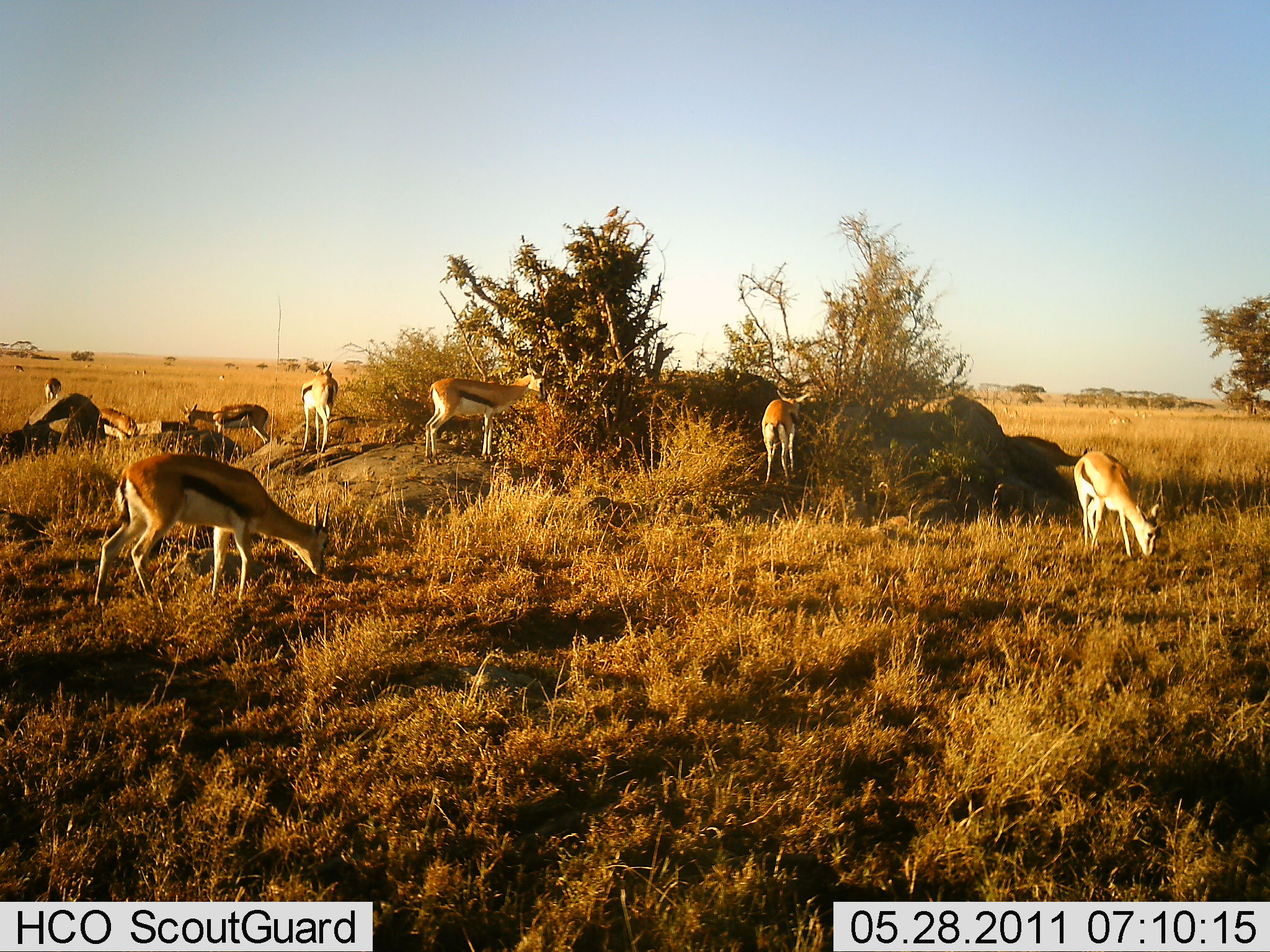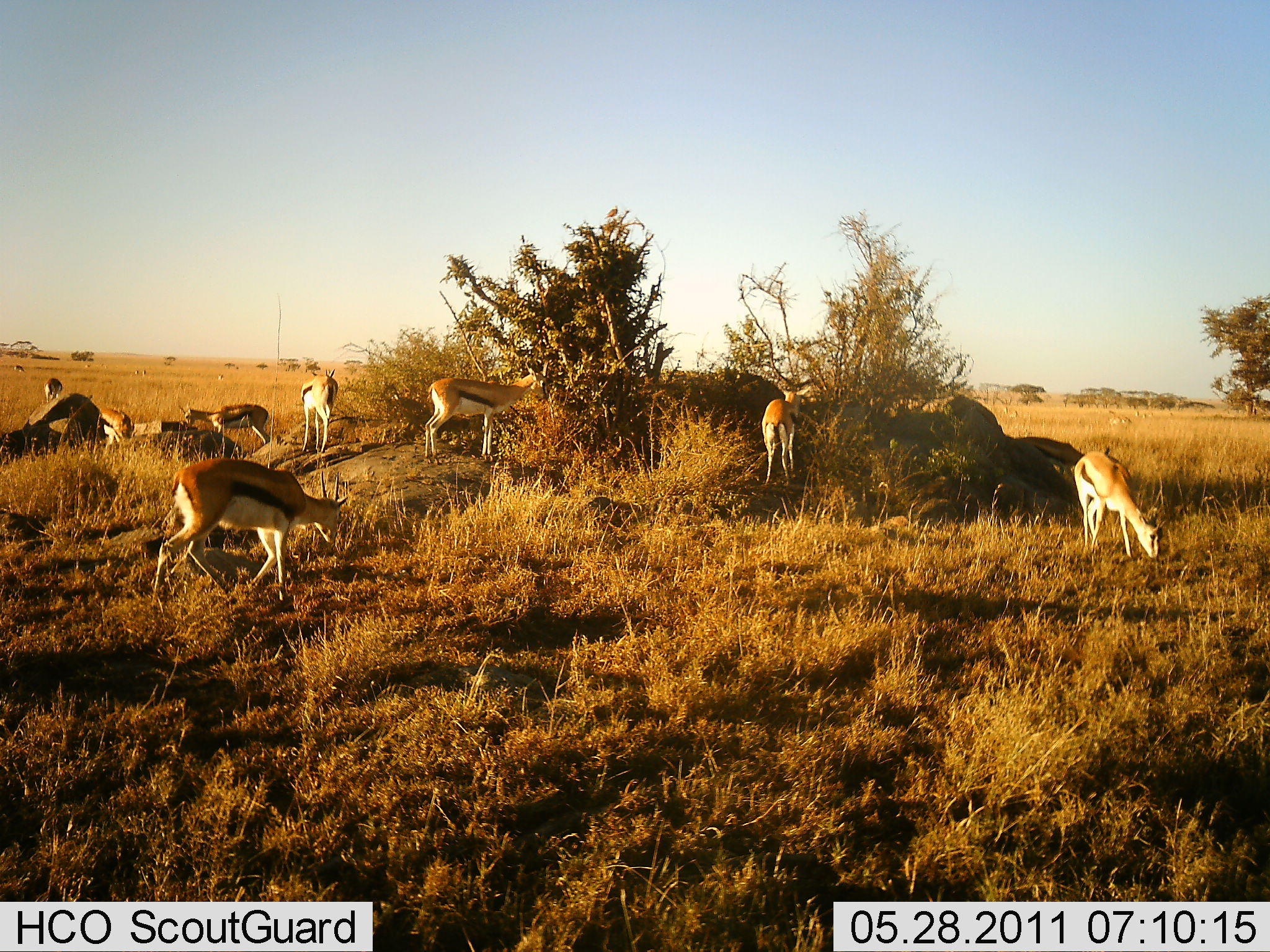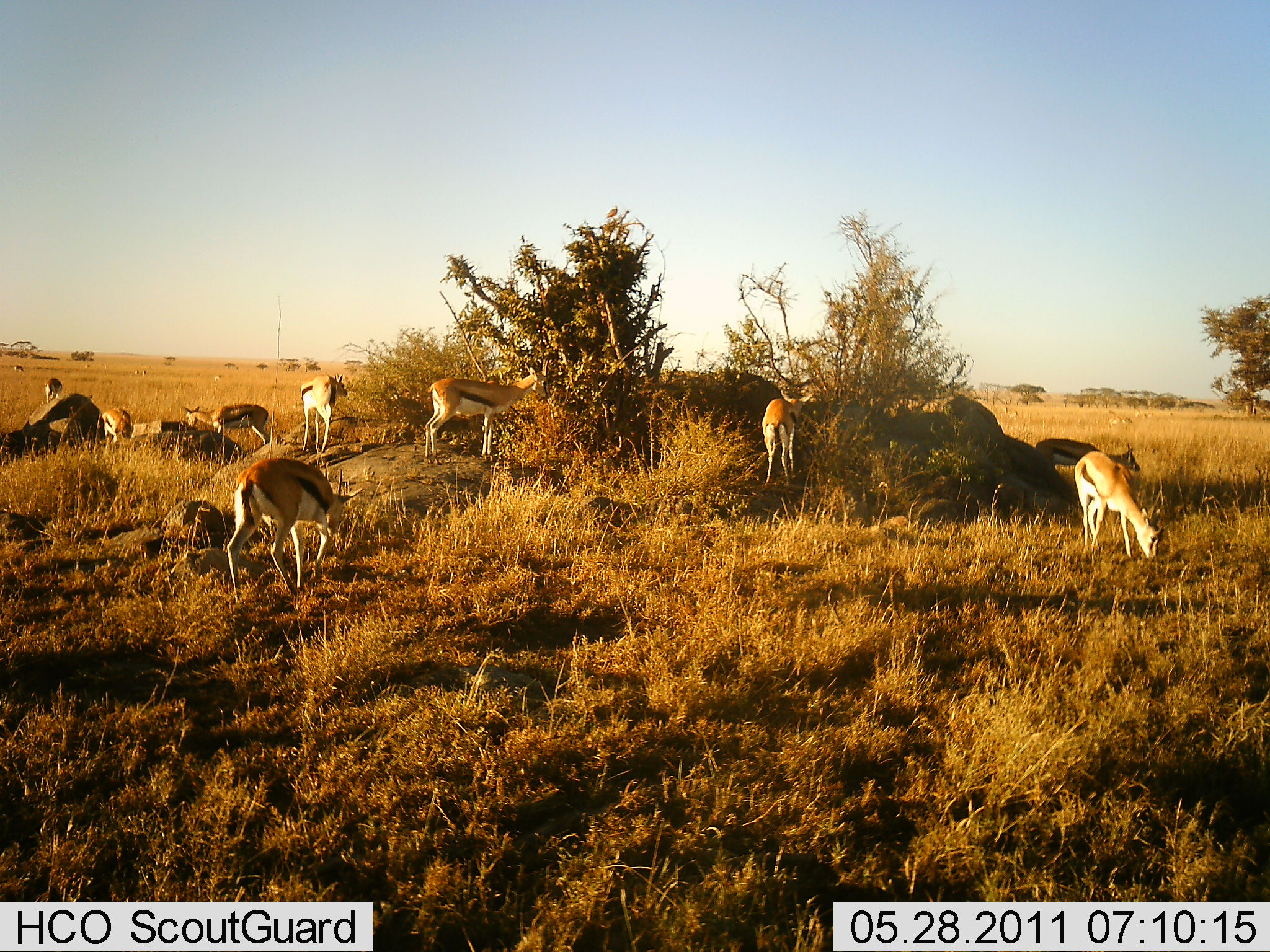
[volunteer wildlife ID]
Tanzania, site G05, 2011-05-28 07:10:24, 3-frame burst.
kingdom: Animalia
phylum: Chordata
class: Mammalia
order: Artiodactyla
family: Bovidae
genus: Eudorcas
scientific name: Eudorcas thomsonii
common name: thomson's gazelle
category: gazellethomsons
Gazellethomsons (thomson's gazelle) (Eudorcas thomsonii), count 9. Behavior (volunteer vote fractions): standing 50%, resting 0%, moving 29%, interacting 0%. Young present (vote fraction): 0%. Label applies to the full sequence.